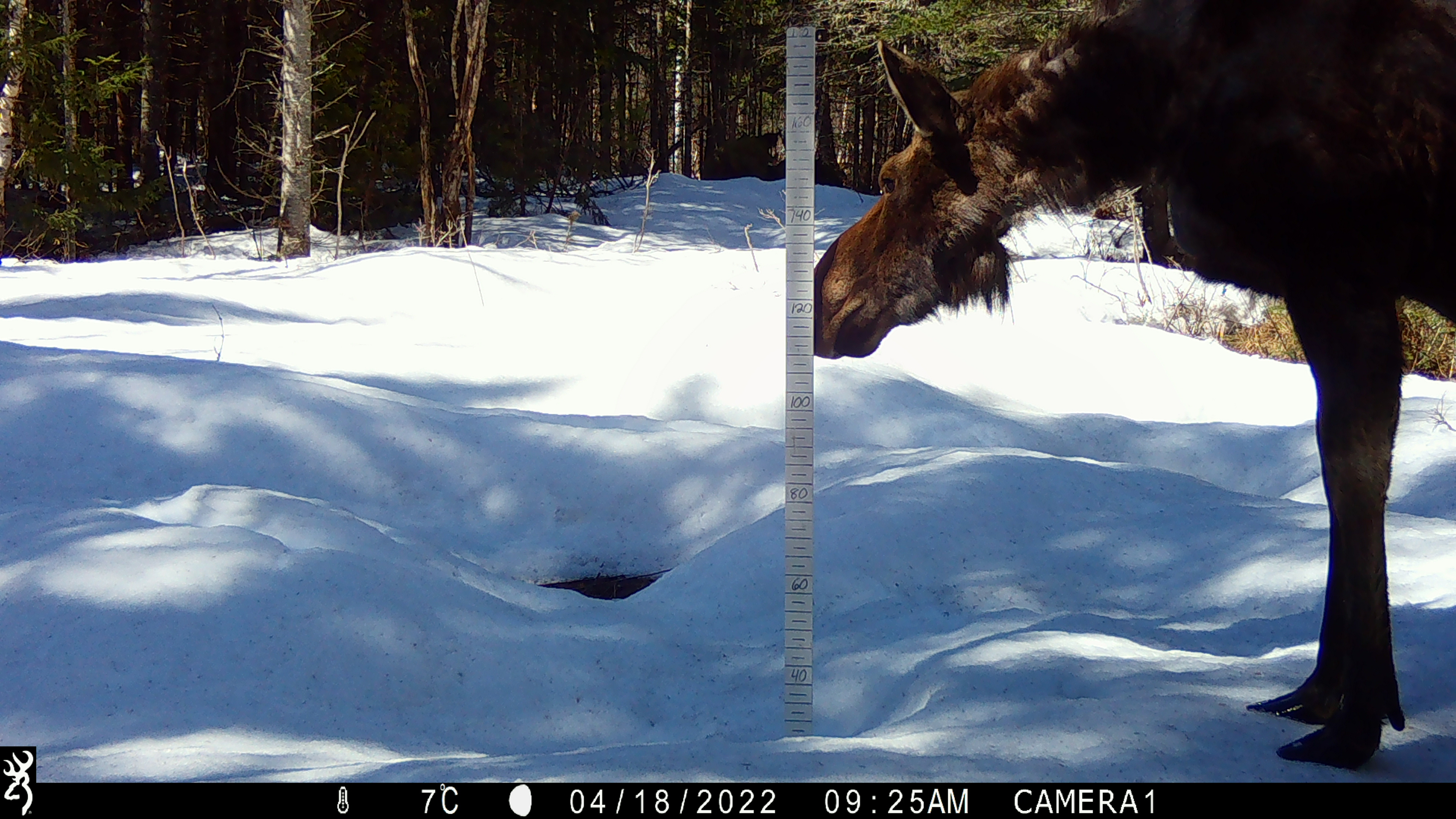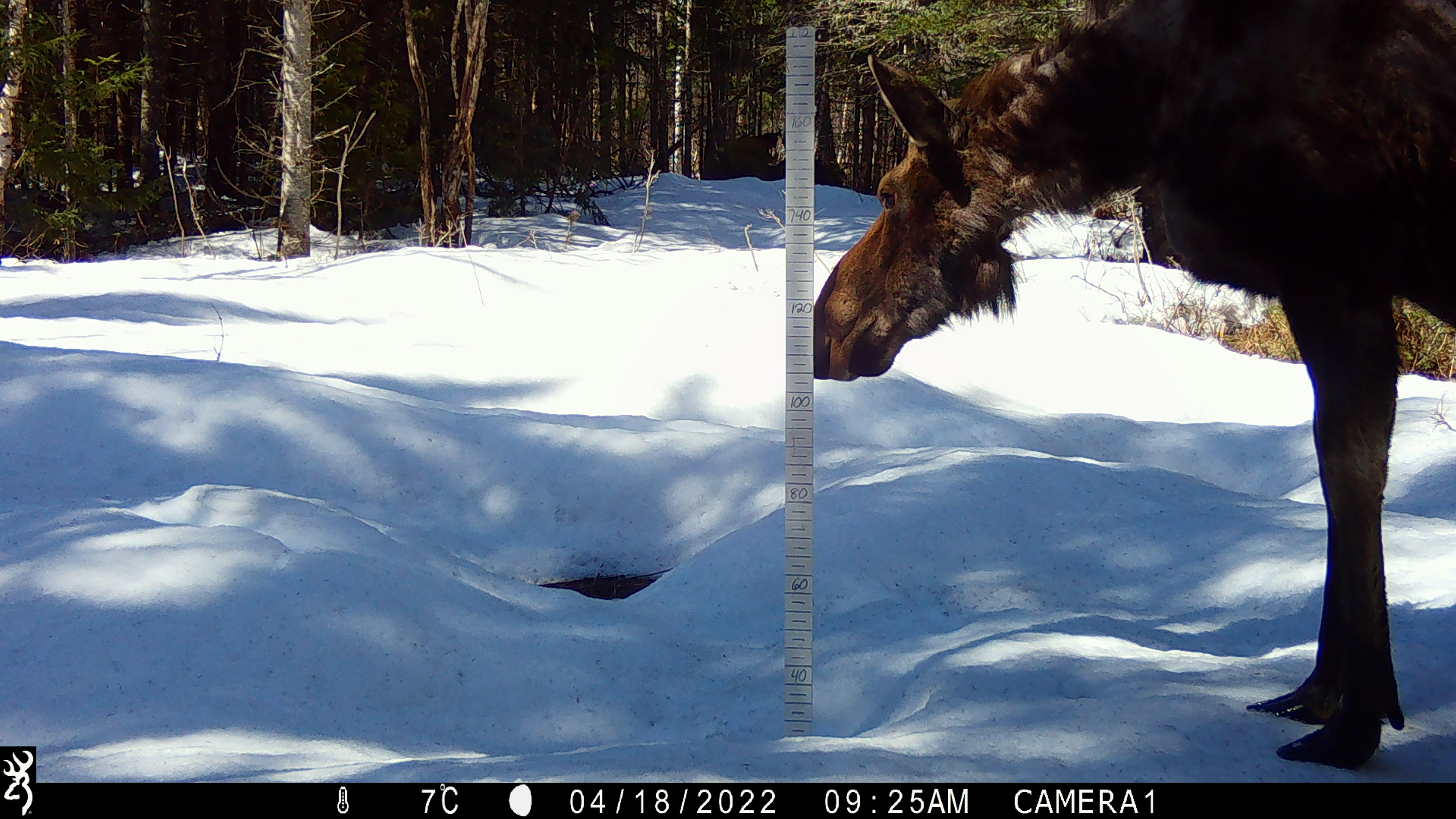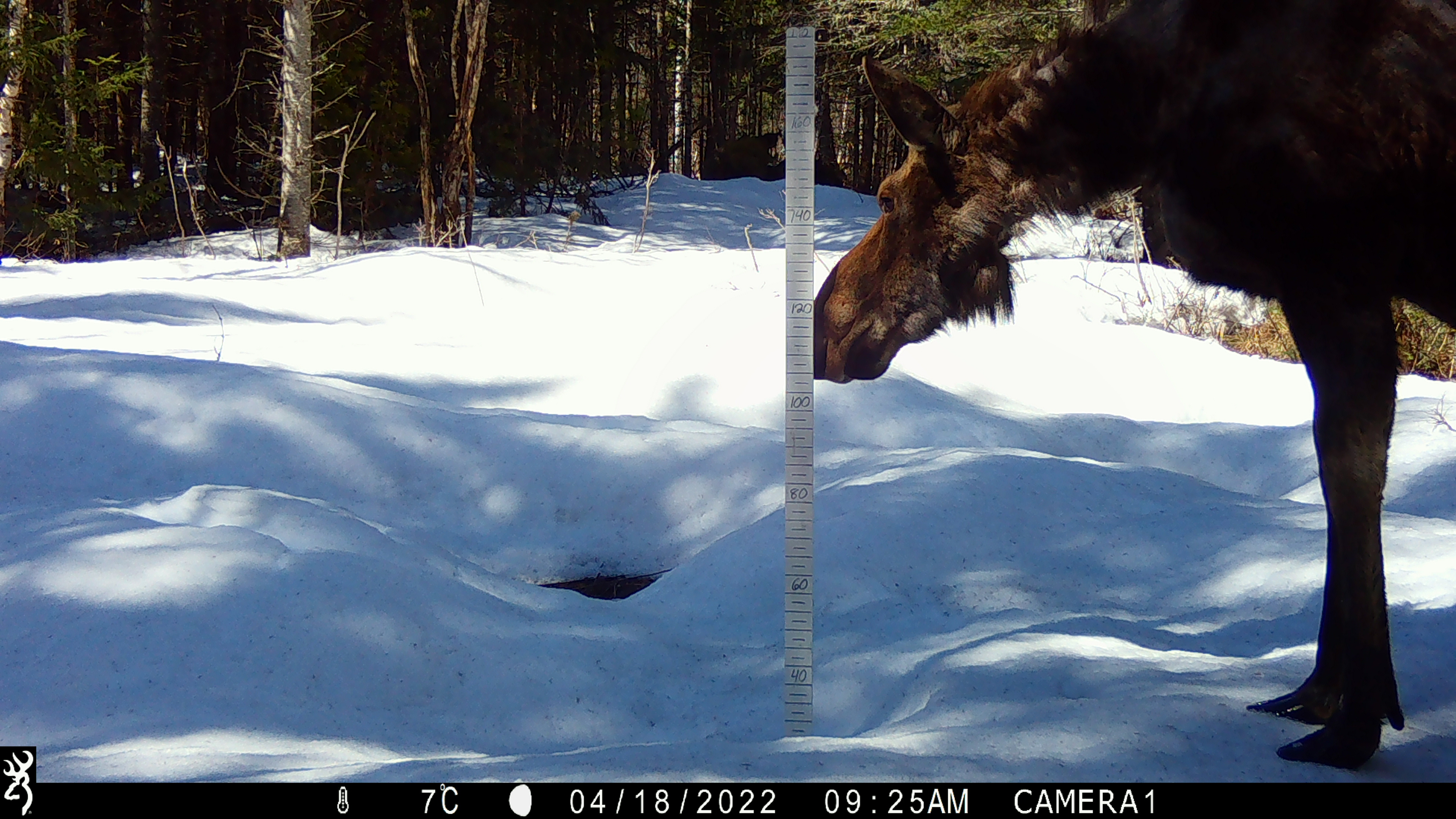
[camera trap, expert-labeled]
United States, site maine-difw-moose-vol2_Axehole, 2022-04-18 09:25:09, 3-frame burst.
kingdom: Animalia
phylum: Chordata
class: Mammalia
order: Artiodactyla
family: Cervidae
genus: Alces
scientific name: Alces alces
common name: moose